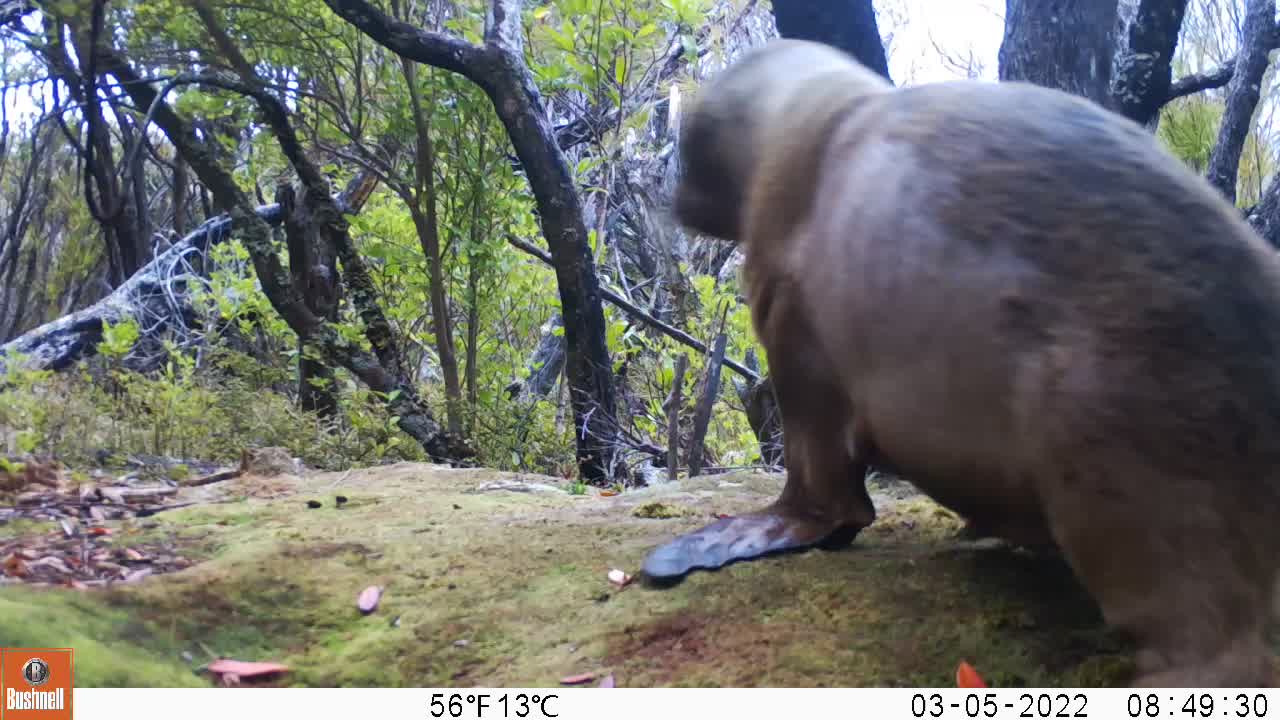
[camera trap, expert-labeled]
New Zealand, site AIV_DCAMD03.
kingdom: Animalia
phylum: Chordata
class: Mammalia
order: Carnivora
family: Otariidae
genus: Phocarctos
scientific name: Phocarctos hookeri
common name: new zealand sea lion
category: sealion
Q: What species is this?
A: Sealion (new zealand sea lion) (Phocarctos hookeri).